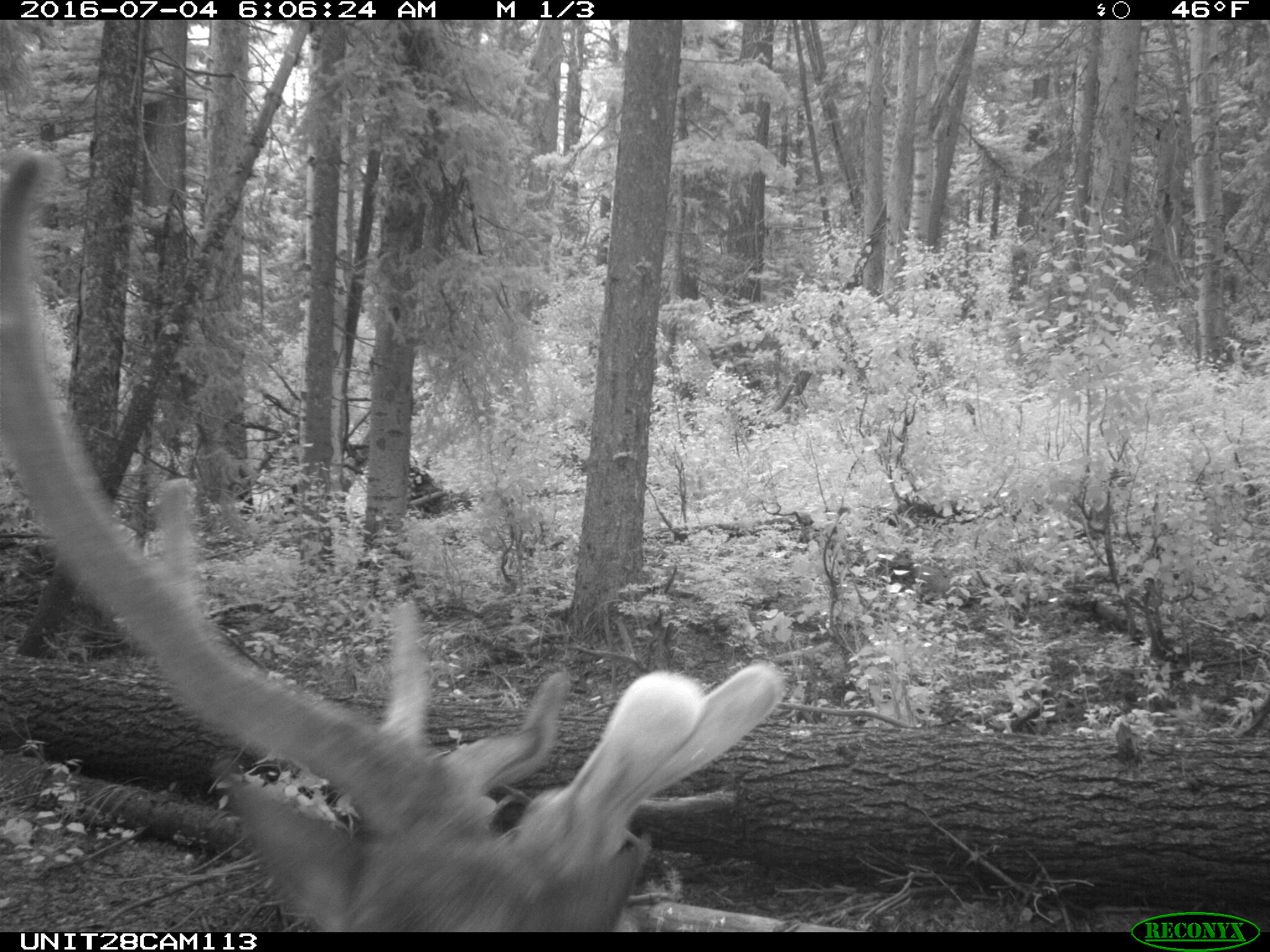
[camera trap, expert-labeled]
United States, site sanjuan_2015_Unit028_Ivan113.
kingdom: Animalia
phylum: Chordata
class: Mammalia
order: Artiodactyla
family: Cervidae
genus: Cervus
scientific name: Cervus elaphus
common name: red deer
Cervus elaphus (red deer).